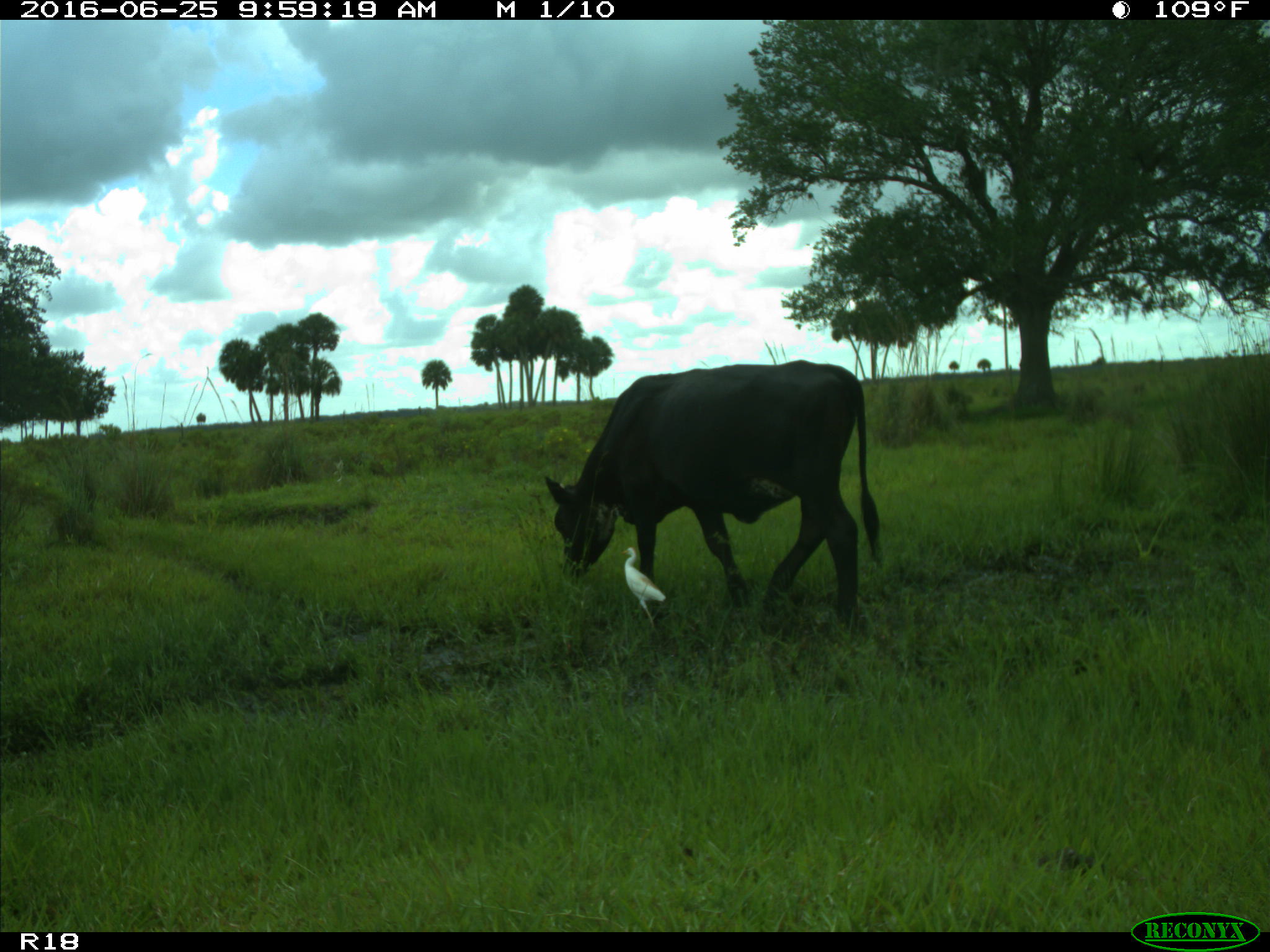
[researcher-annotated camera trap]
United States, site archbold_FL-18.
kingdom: Animalia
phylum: Chordata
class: Mammalia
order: Artiodactyla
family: Bovidae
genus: Bos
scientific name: Bos taurus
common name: domestic cow